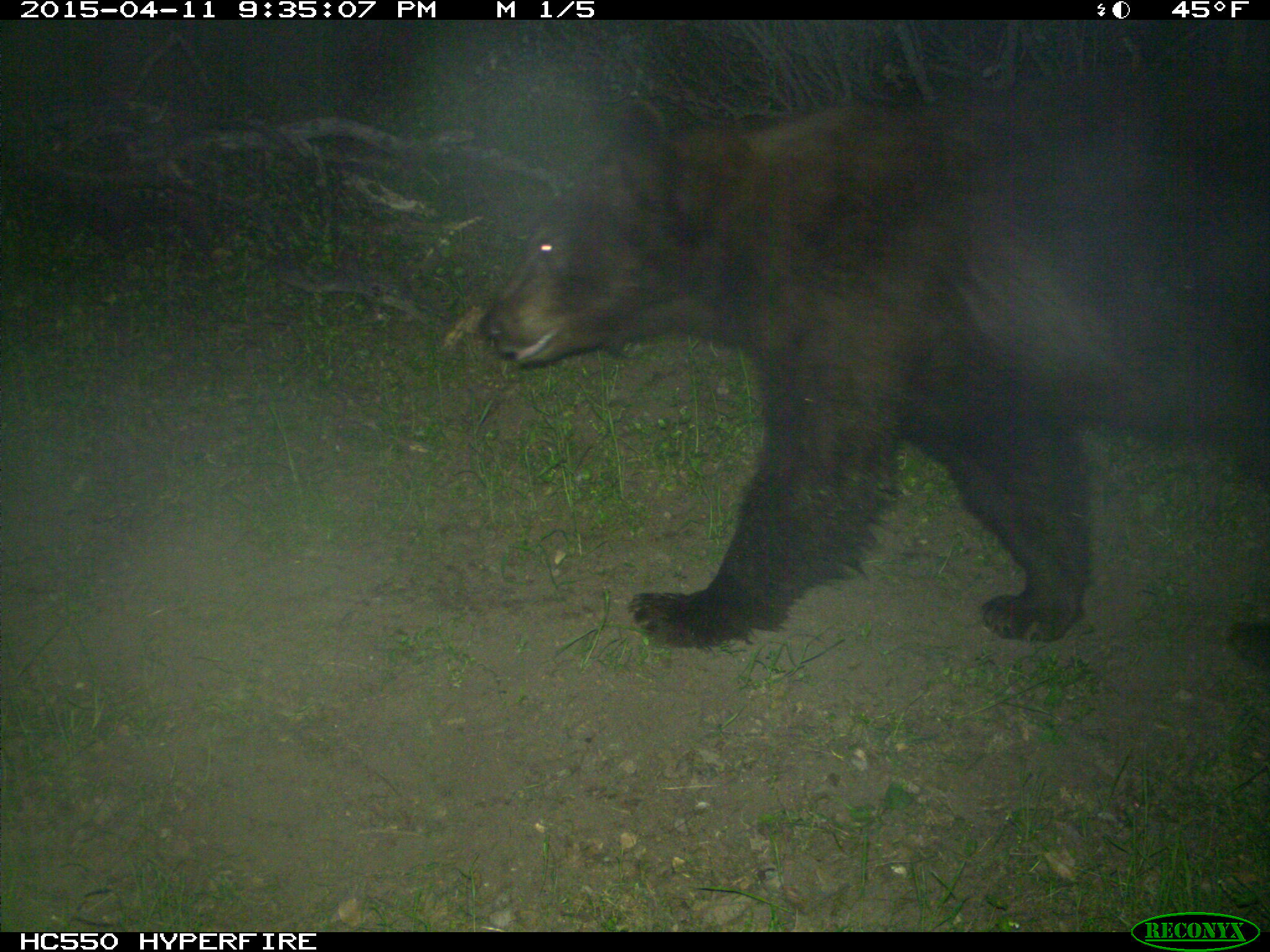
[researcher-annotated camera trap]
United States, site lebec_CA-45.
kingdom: Animalia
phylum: Chordata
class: Mammalia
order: Carnivora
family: Ursidae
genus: Ursus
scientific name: Ursus americanus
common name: american black bear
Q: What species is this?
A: Ursus americanus (american black bear).